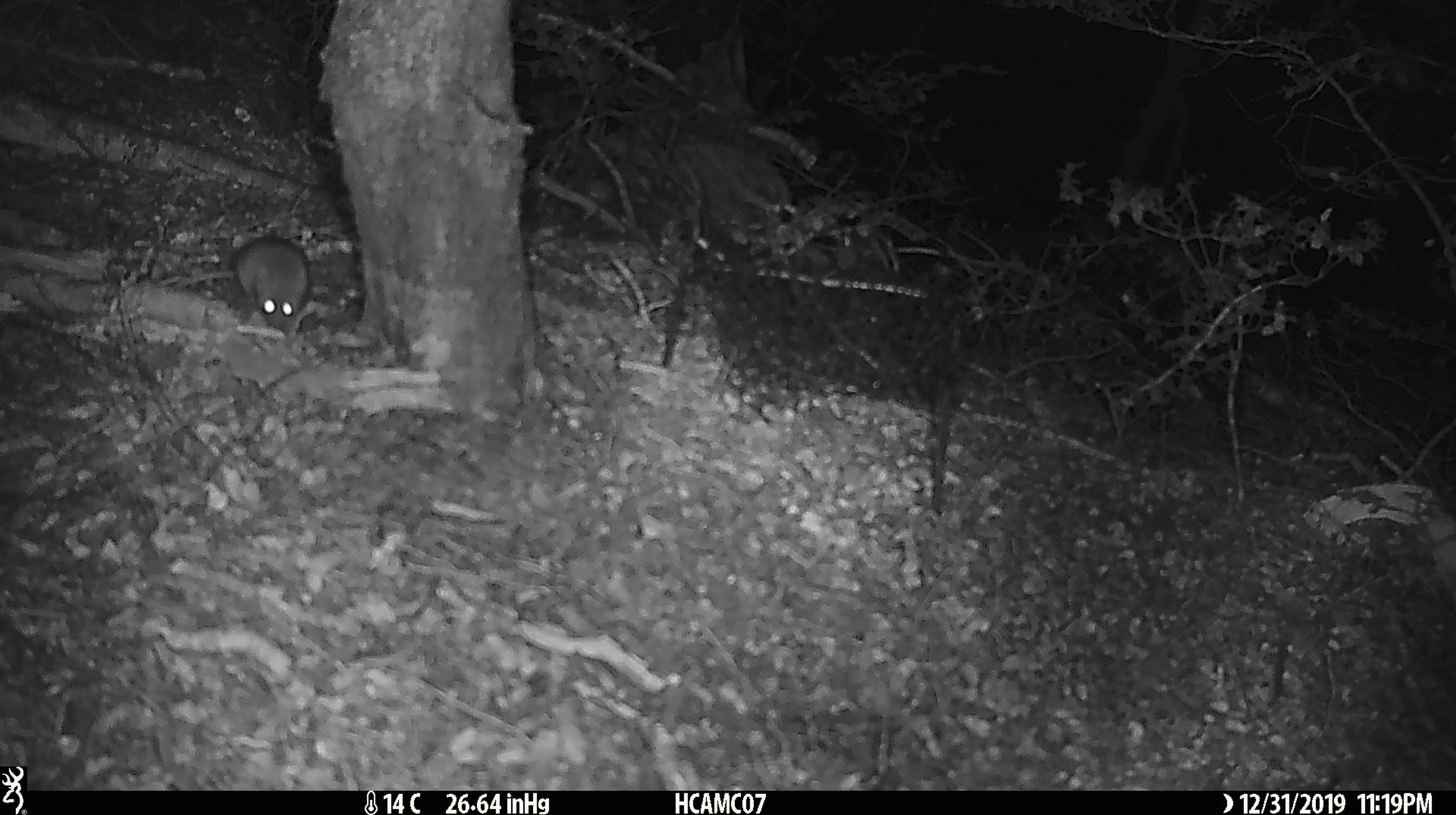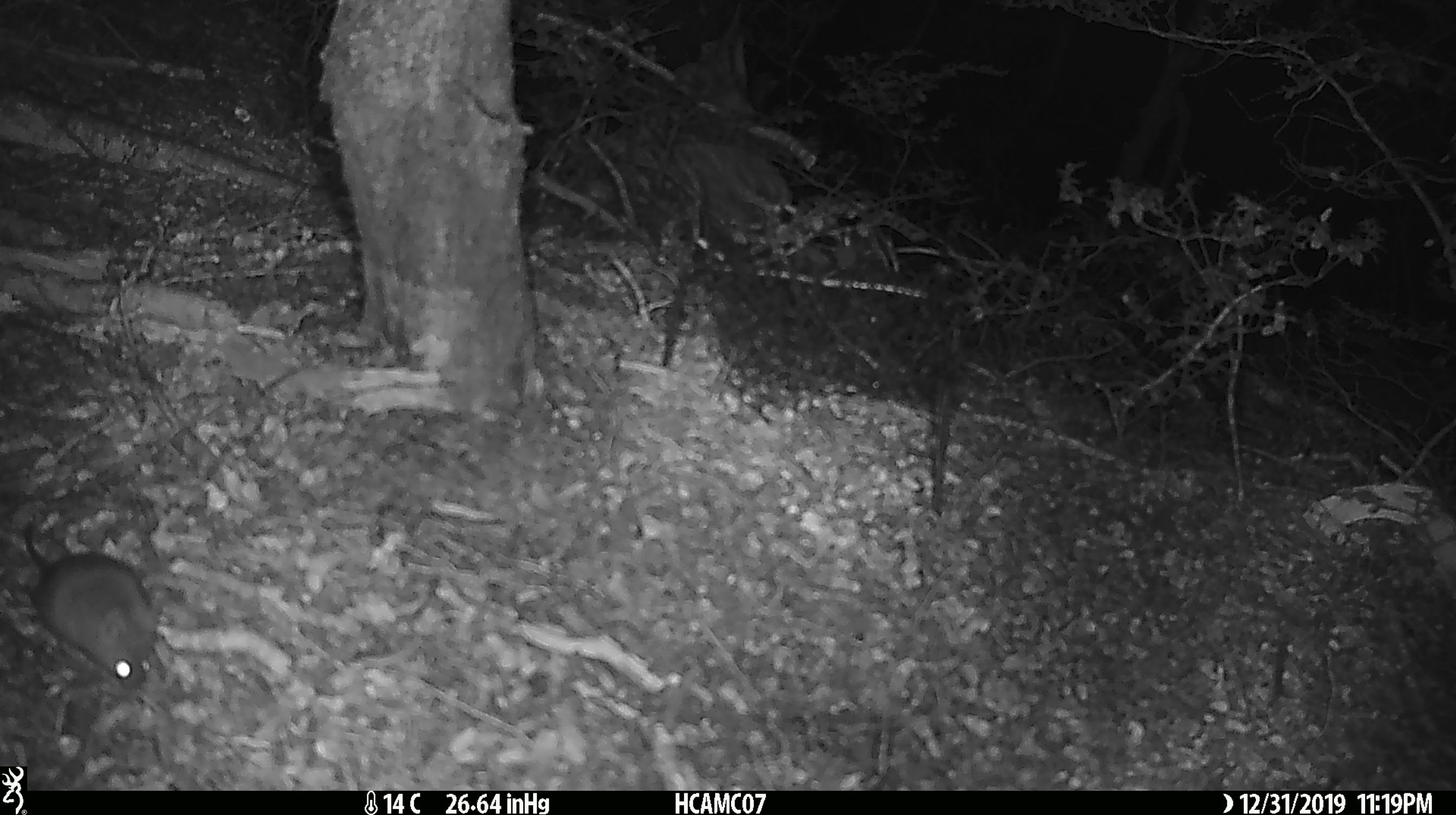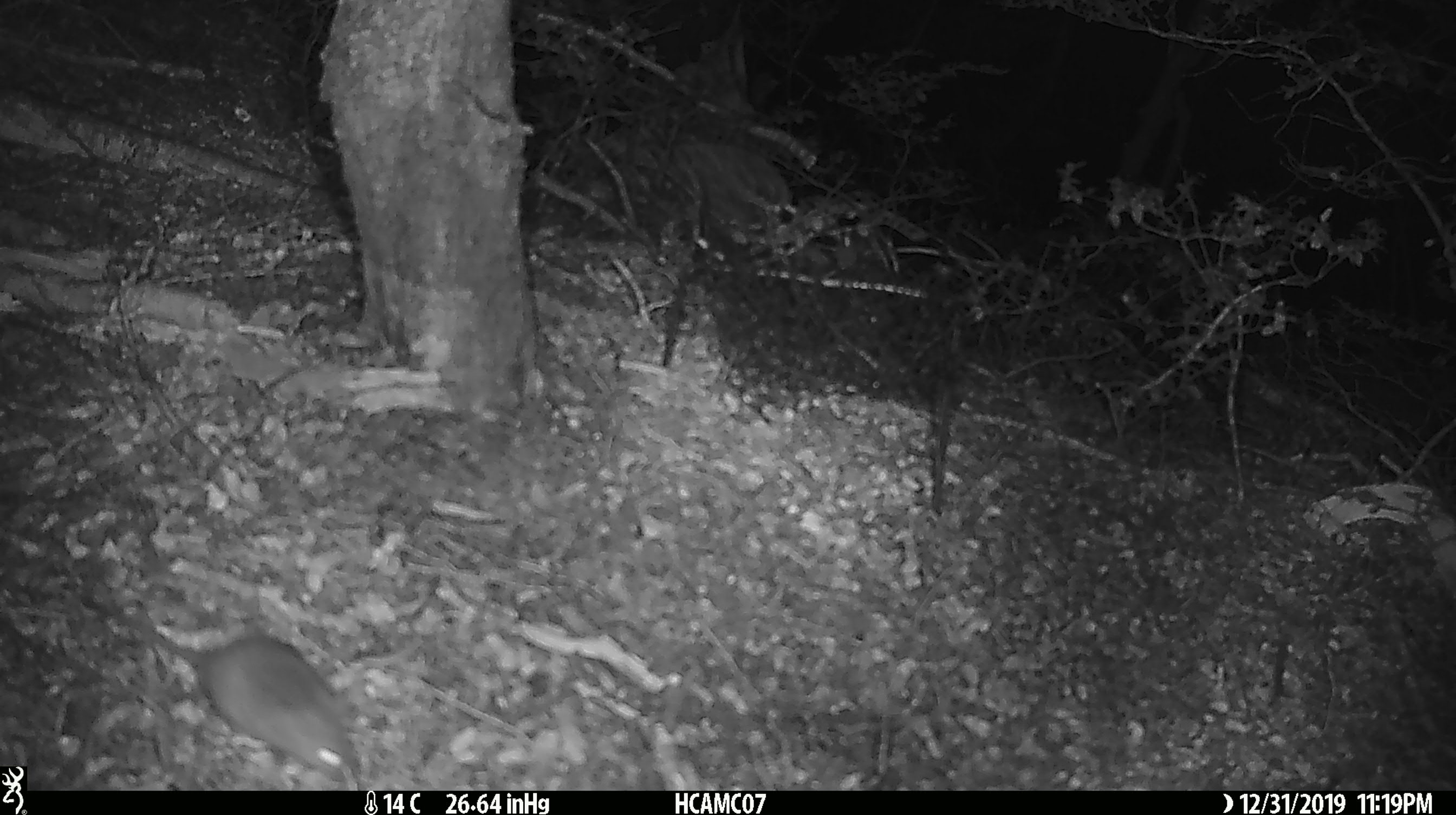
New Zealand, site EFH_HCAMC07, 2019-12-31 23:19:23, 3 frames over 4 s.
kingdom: Animalia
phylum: Chordata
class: Mammalia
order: Rodentia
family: Muridae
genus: Mus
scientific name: Mus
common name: mouse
Mouse (Mus).